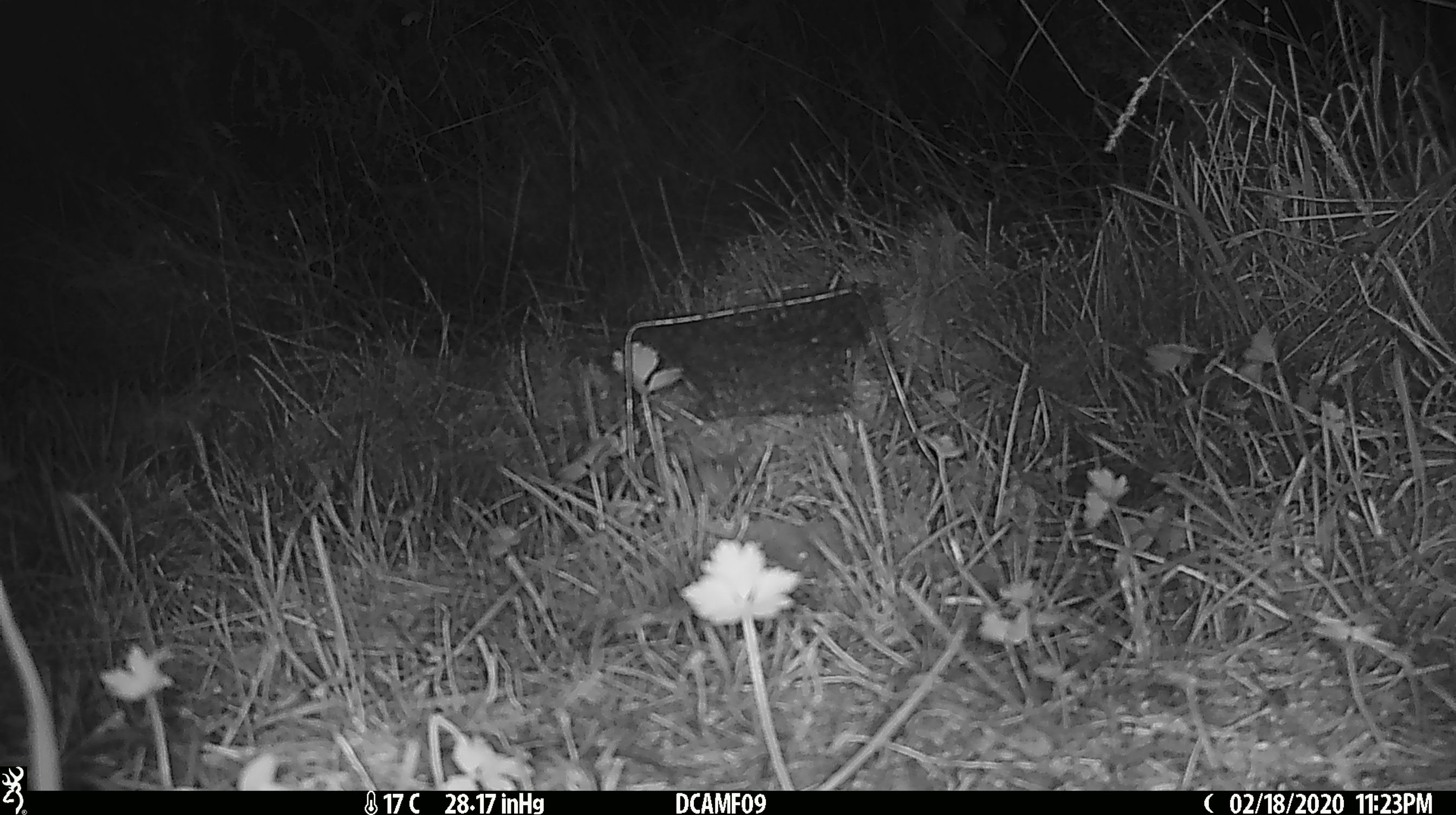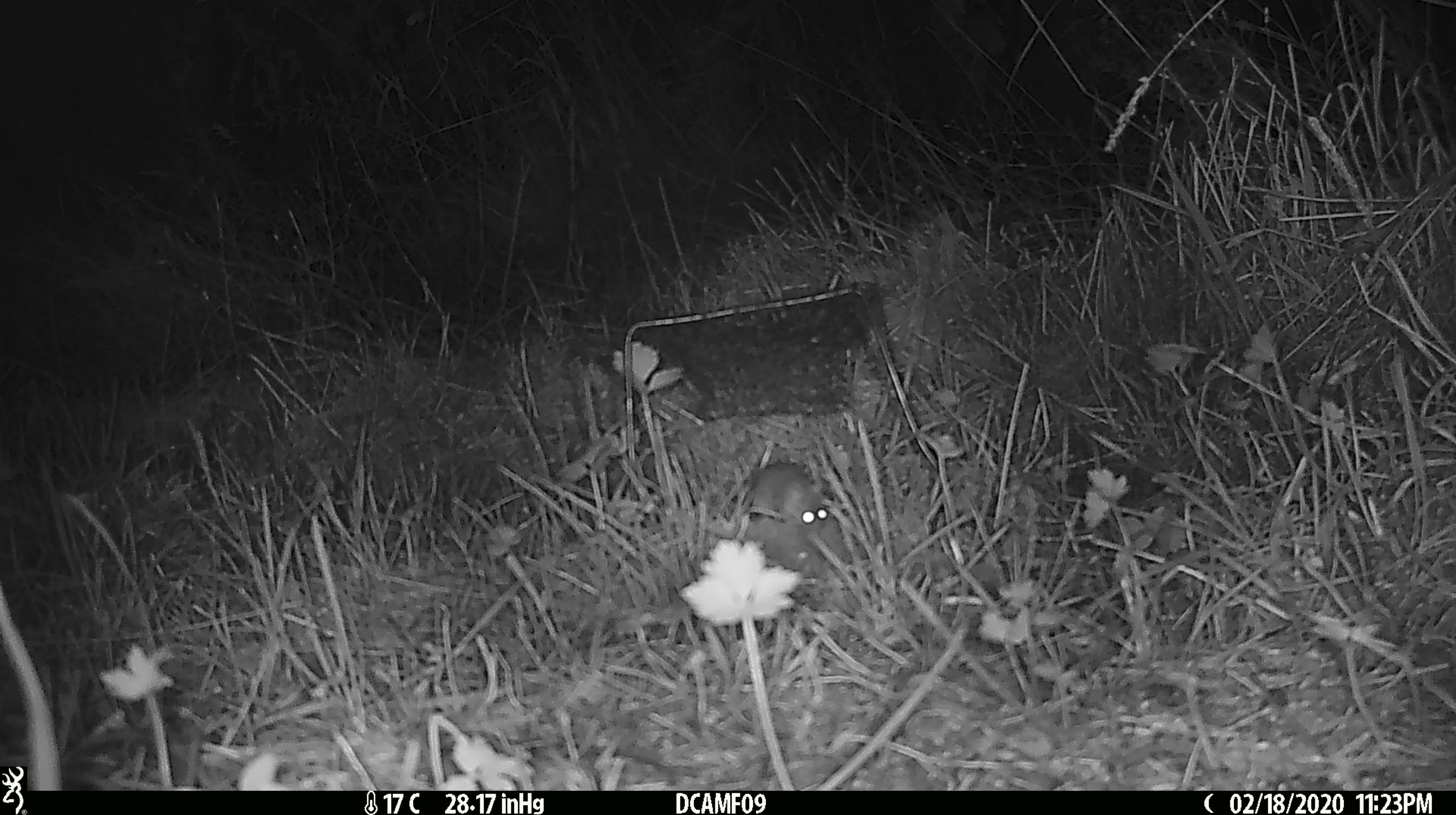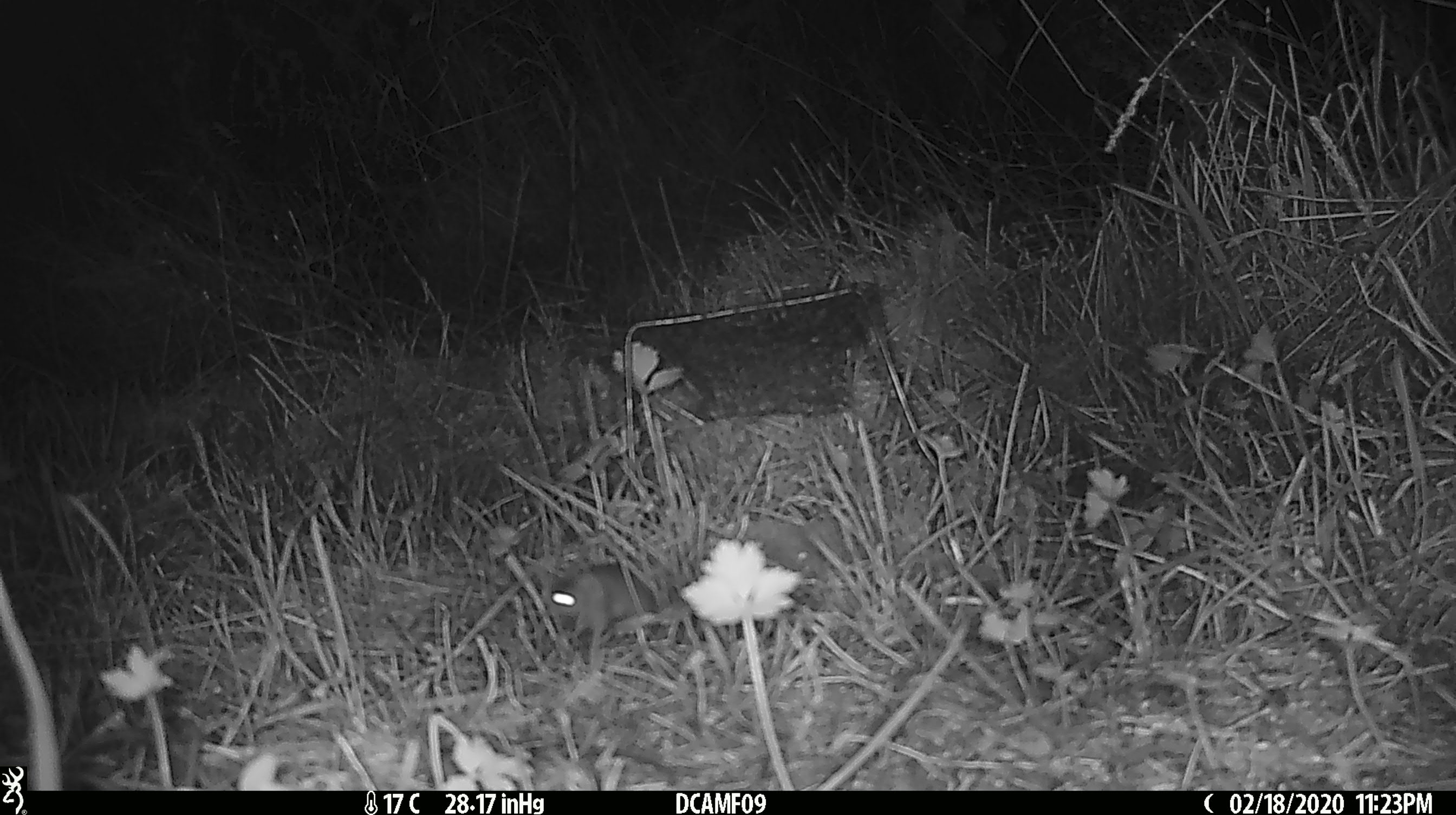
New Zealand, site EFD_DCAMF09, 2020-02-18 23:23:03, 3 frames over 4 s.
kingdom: Animalia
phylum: Chordata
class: Mammalia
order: Rodentia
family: Muridae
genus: Mus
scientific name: Mus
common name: mouse